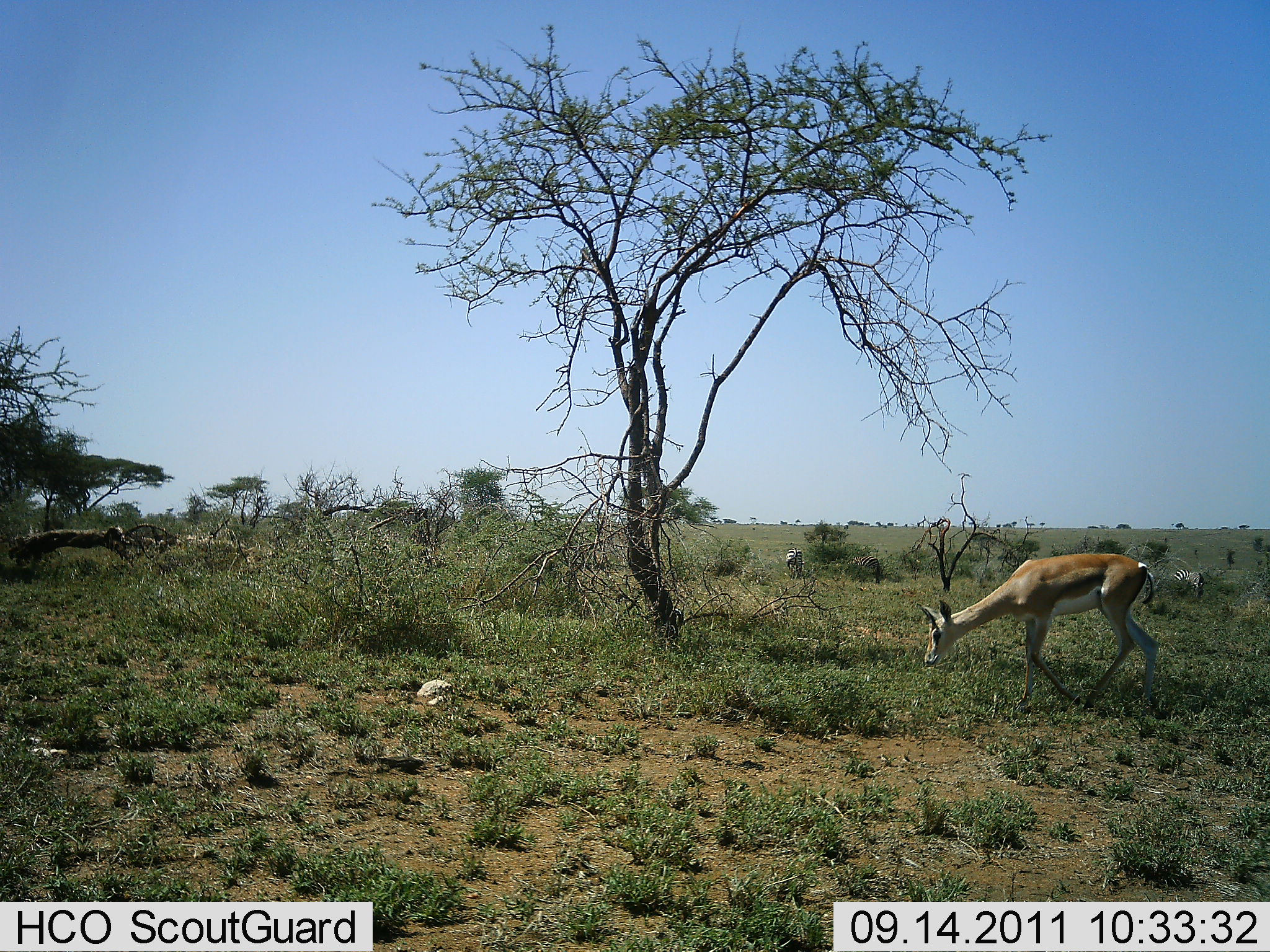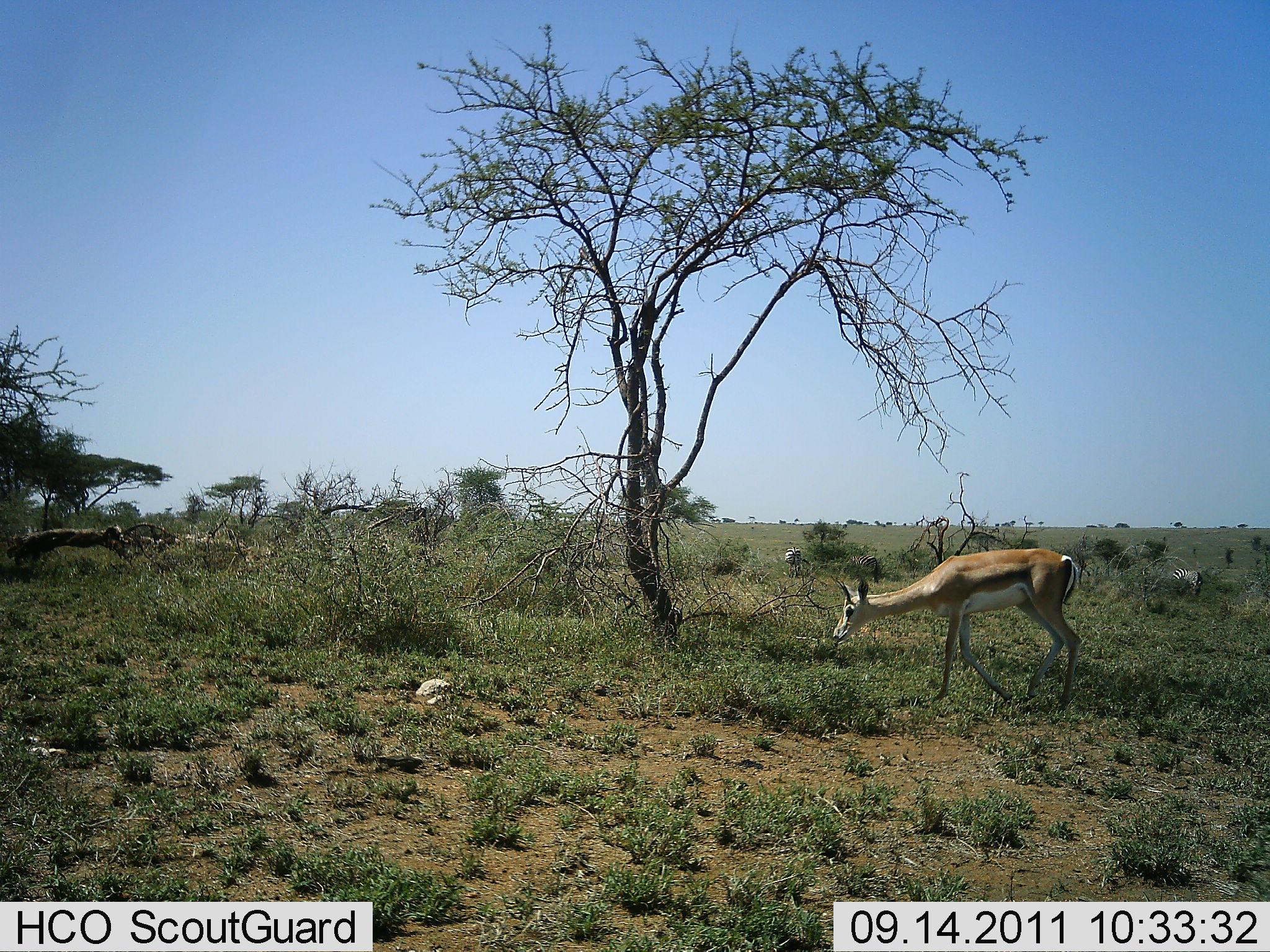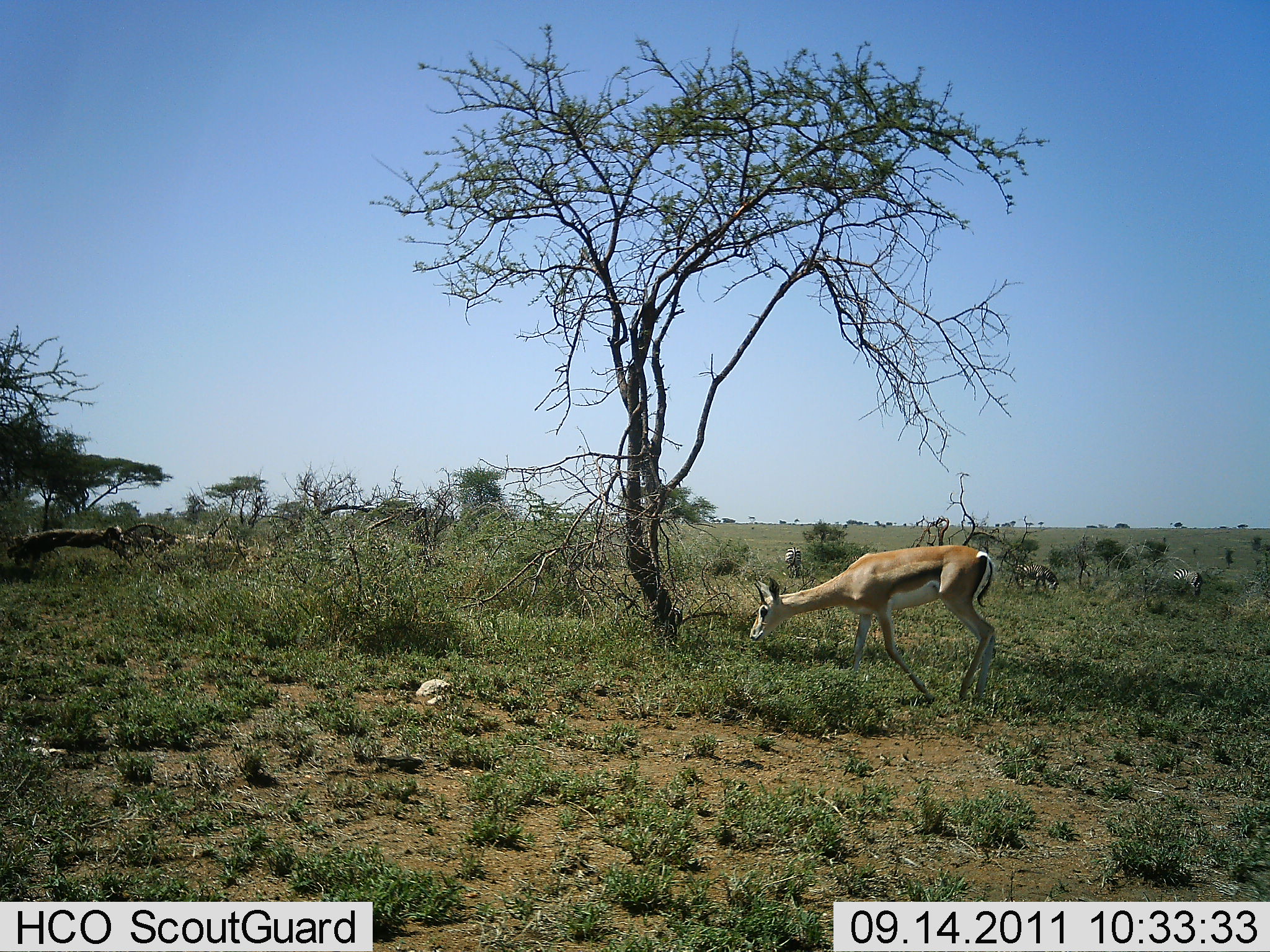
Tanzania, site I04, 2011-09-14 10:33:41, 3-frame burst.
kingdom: Animalia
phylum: Chordata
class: Mammalia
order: Artiodactyla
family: Bovidae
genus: Nanger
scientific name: Nanger granti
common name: grant's gazelle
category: gazellegrants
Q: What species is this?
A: Gazellegrants (grant's gazelle) (Nanger granti).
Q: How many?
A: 1.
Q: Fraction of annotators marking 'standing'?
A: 0%.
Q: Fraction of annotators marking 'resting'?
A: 0%.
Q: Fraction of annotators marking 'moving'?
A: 64%.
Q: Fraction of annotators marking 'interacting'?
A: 0%.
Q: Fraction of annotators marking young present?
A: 0%.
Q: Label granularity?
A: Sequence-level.